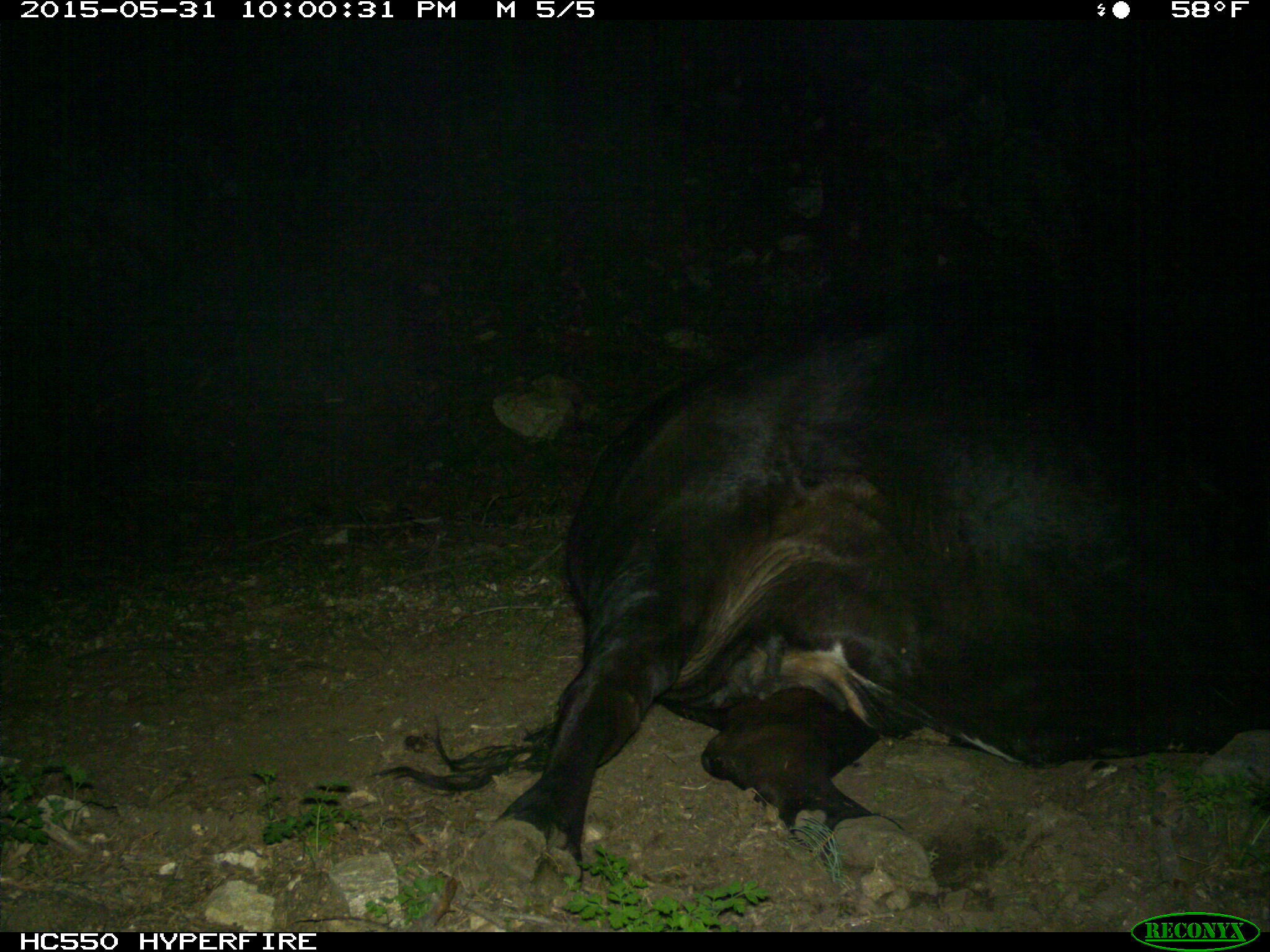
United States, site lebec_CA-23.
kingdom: Animalia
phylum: Chordata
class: Mammalia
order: Artiodactyla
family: Bovidae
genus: Bos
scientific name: Bos taurus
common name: domestic cow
Bos taurus (domestic cow).